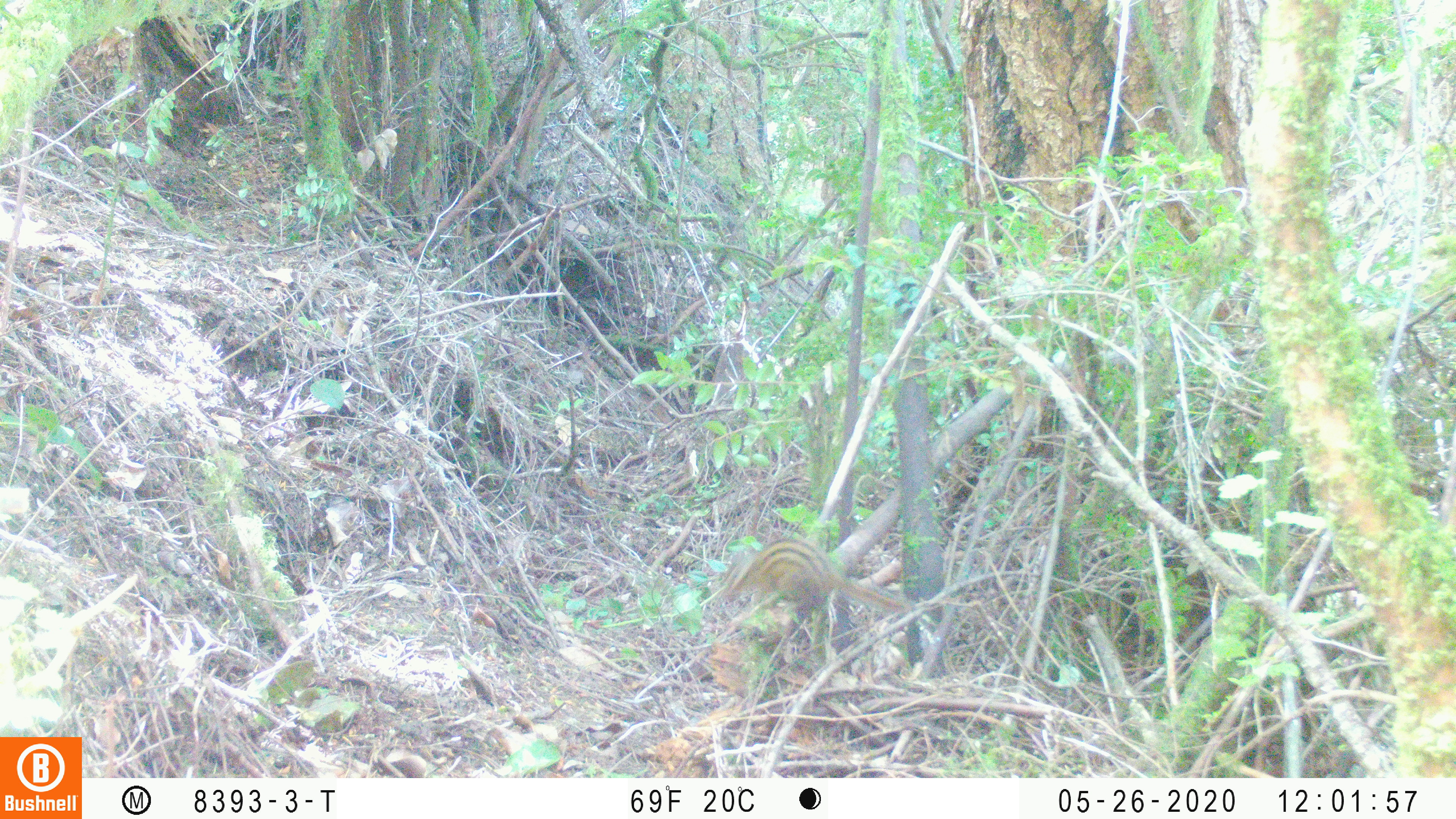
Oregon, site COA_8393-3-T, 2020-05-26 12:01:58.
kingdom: Animalia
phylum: Chordata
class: Mammalia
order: Rodentia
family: Sciuridae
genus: Neotamias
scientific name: Neotamias townsendii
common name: townsend's chipmunk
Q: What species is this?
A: Townsend's chipmunk (Neotamias townsendii).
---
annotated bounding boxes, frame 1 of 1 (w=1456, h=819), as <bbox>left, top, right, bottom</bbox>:
townsend's chipmunk: <bbox>713, 533, 922, 624</bbox>